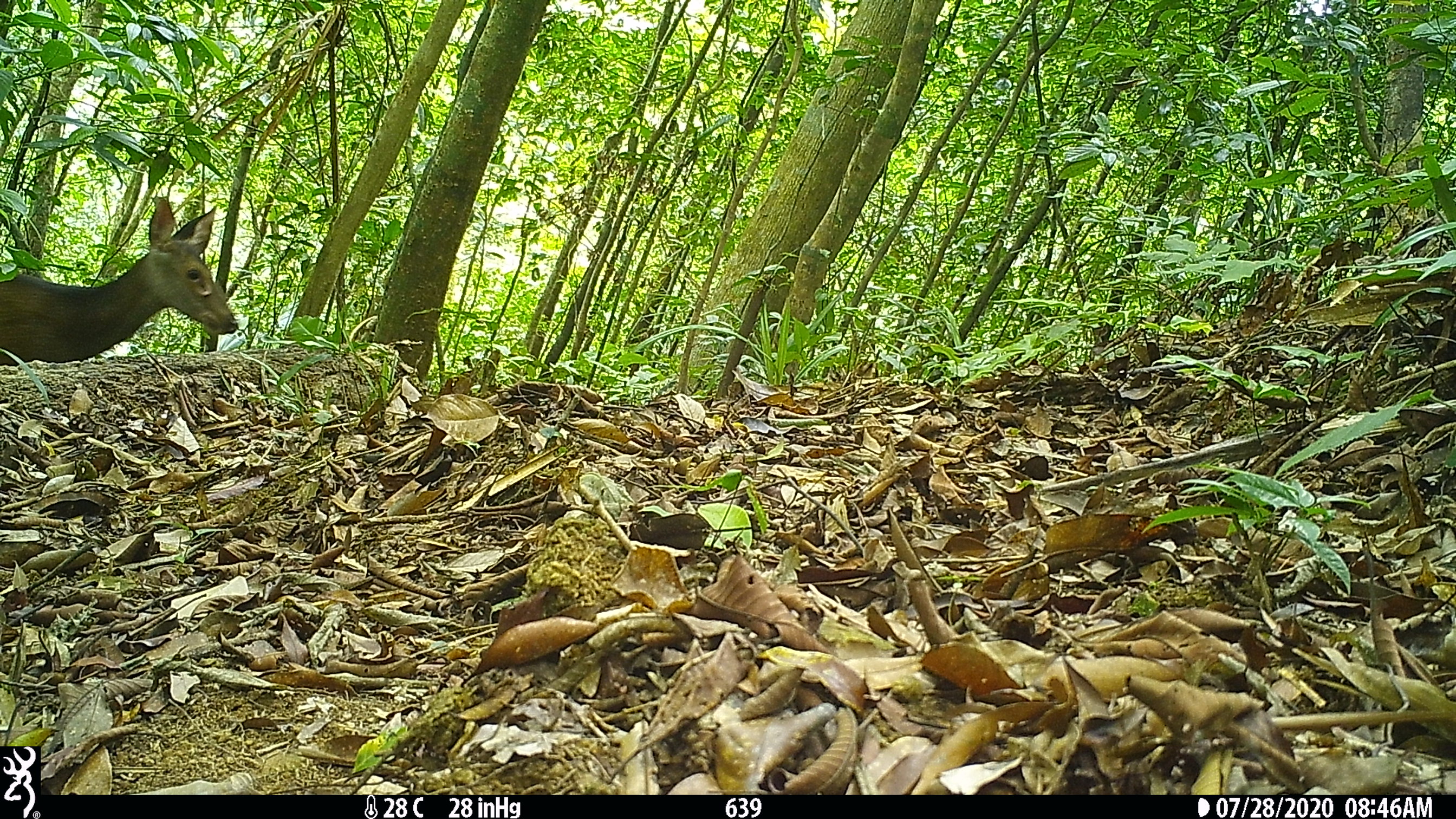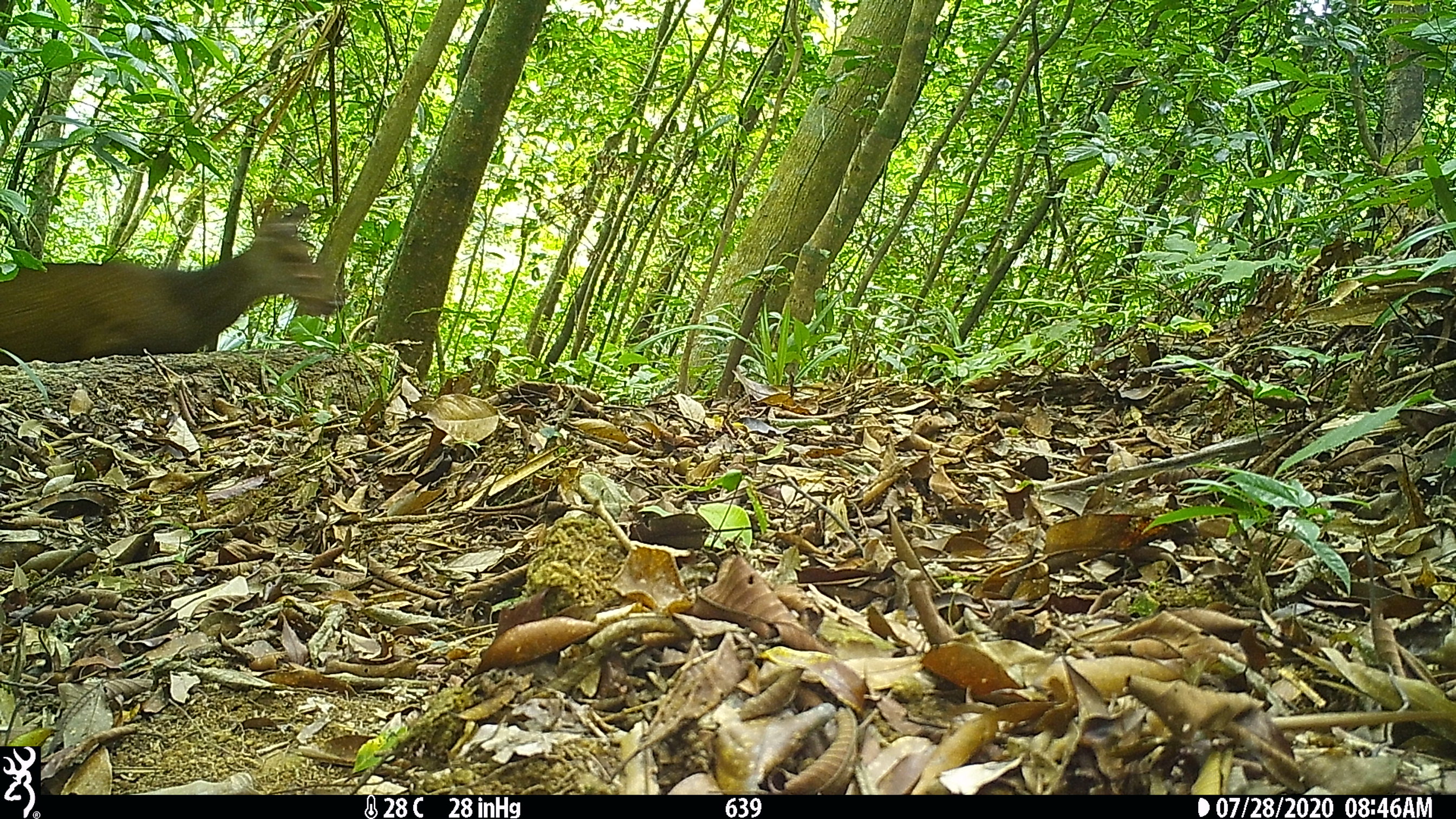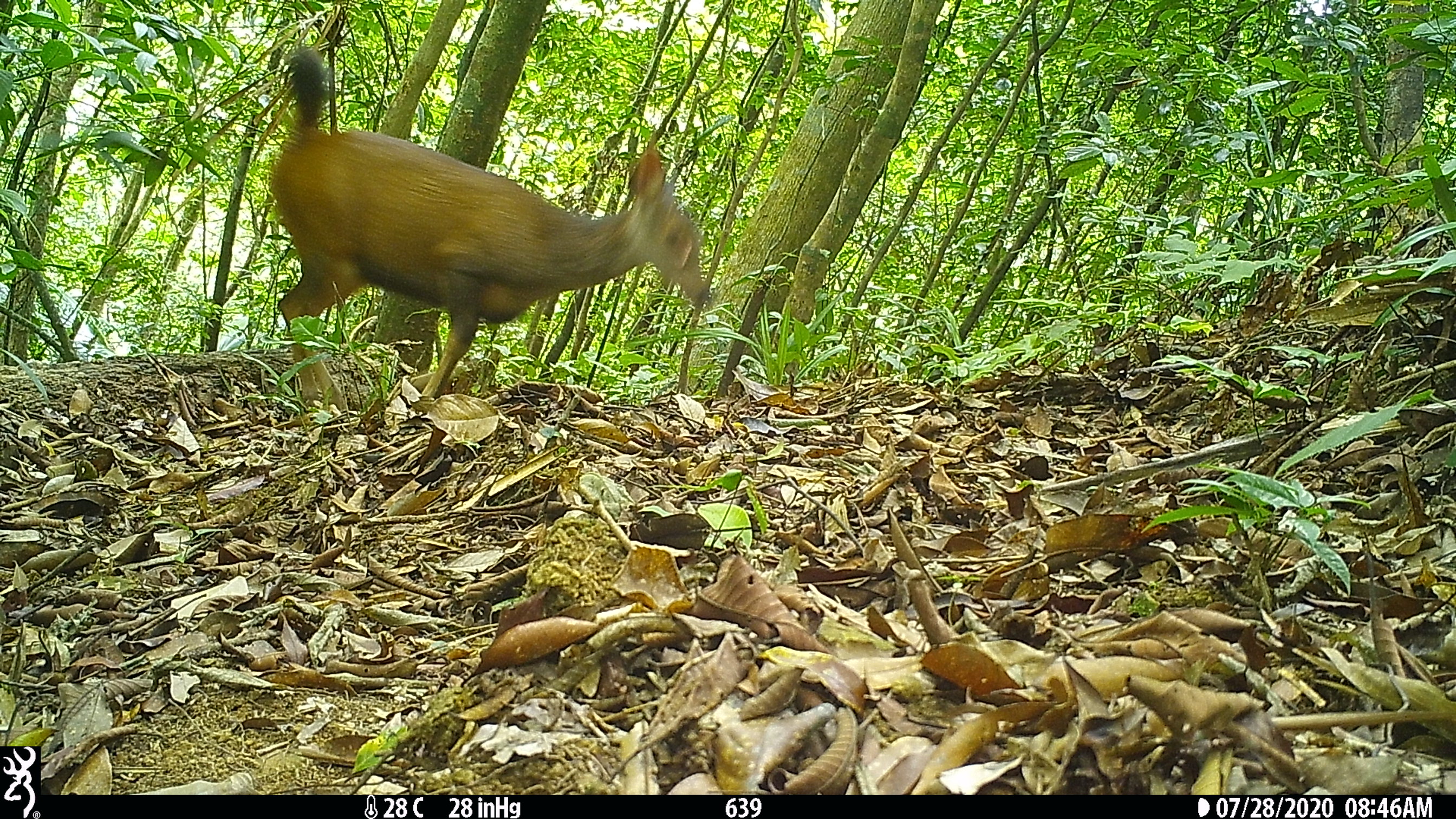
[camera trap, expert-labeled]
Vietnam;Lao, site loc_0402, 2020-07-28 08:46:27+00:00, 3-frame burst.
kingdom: Animalia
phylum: Chordata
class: Mammalia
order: Artiodactyla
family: Cervidae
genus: Rusa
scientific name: Rusa unicolor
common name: sambar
Sambar (Rusa unicolor). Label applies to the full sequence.